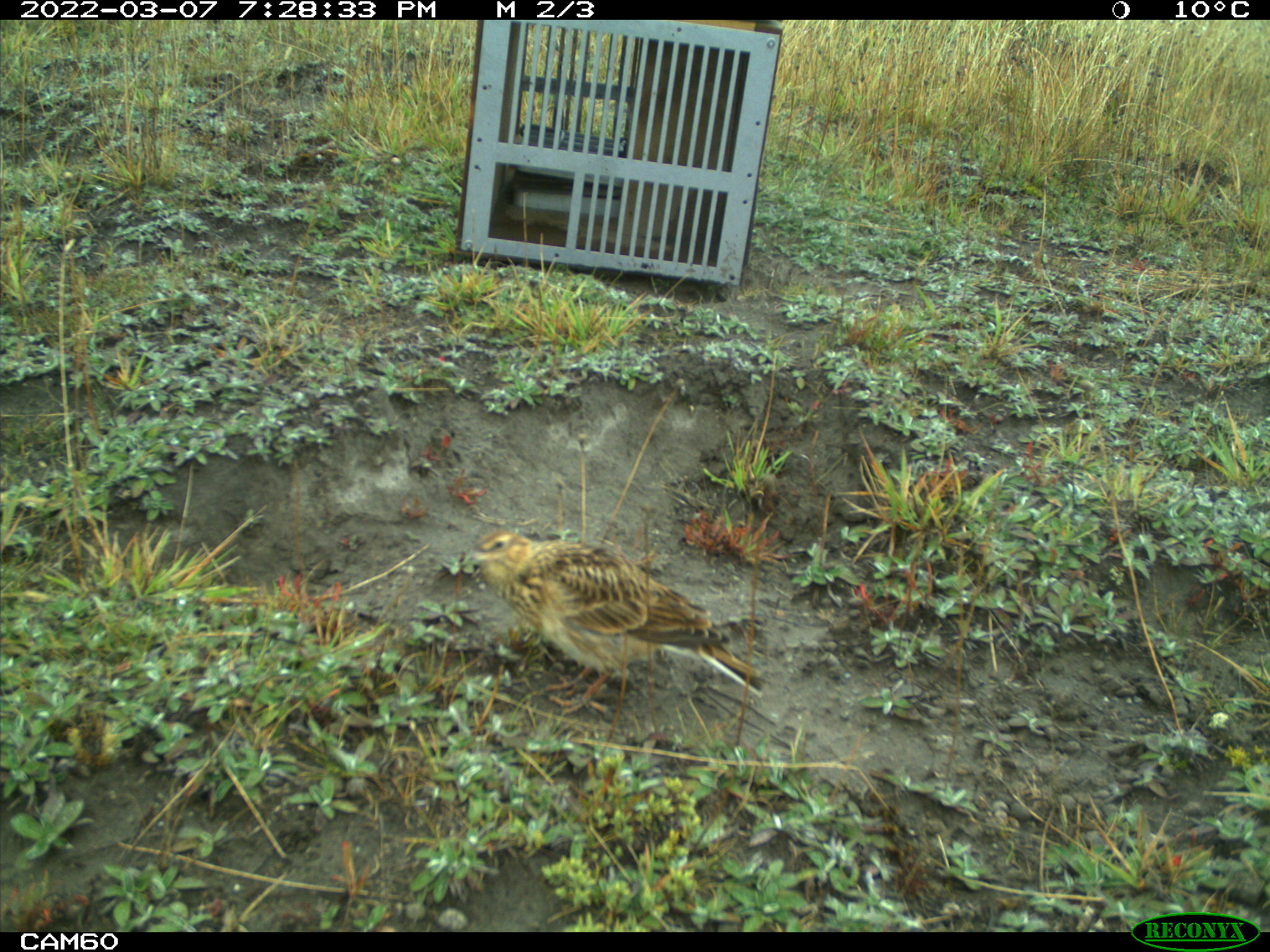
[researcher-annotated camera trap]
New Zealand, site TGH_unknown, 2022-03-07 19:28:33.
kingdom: Animalia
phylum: Chordata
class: Aves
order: Passeriformes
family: Motacillidae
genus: Anthus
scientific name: Anthus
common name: pipit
Pipit (Anthus).